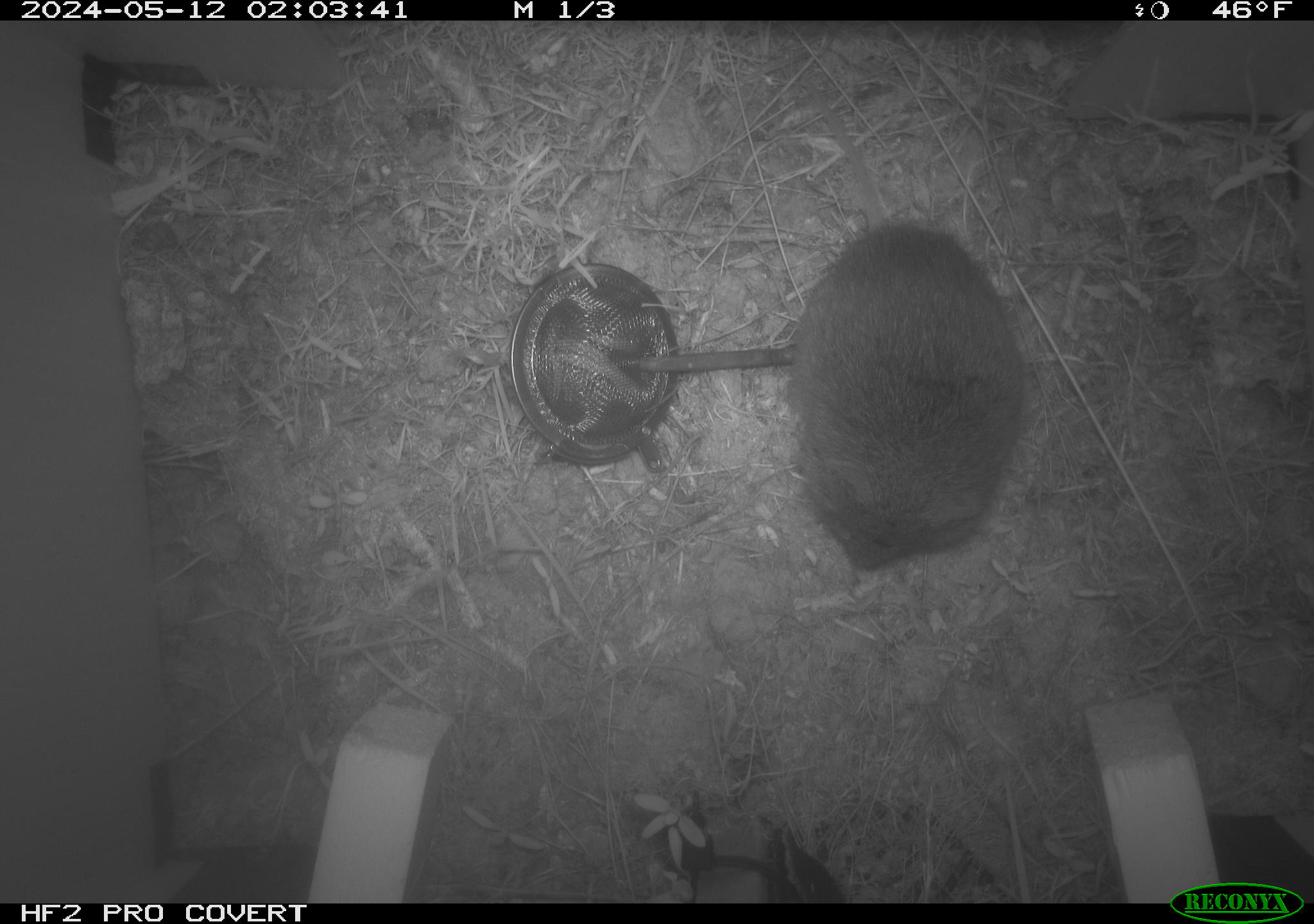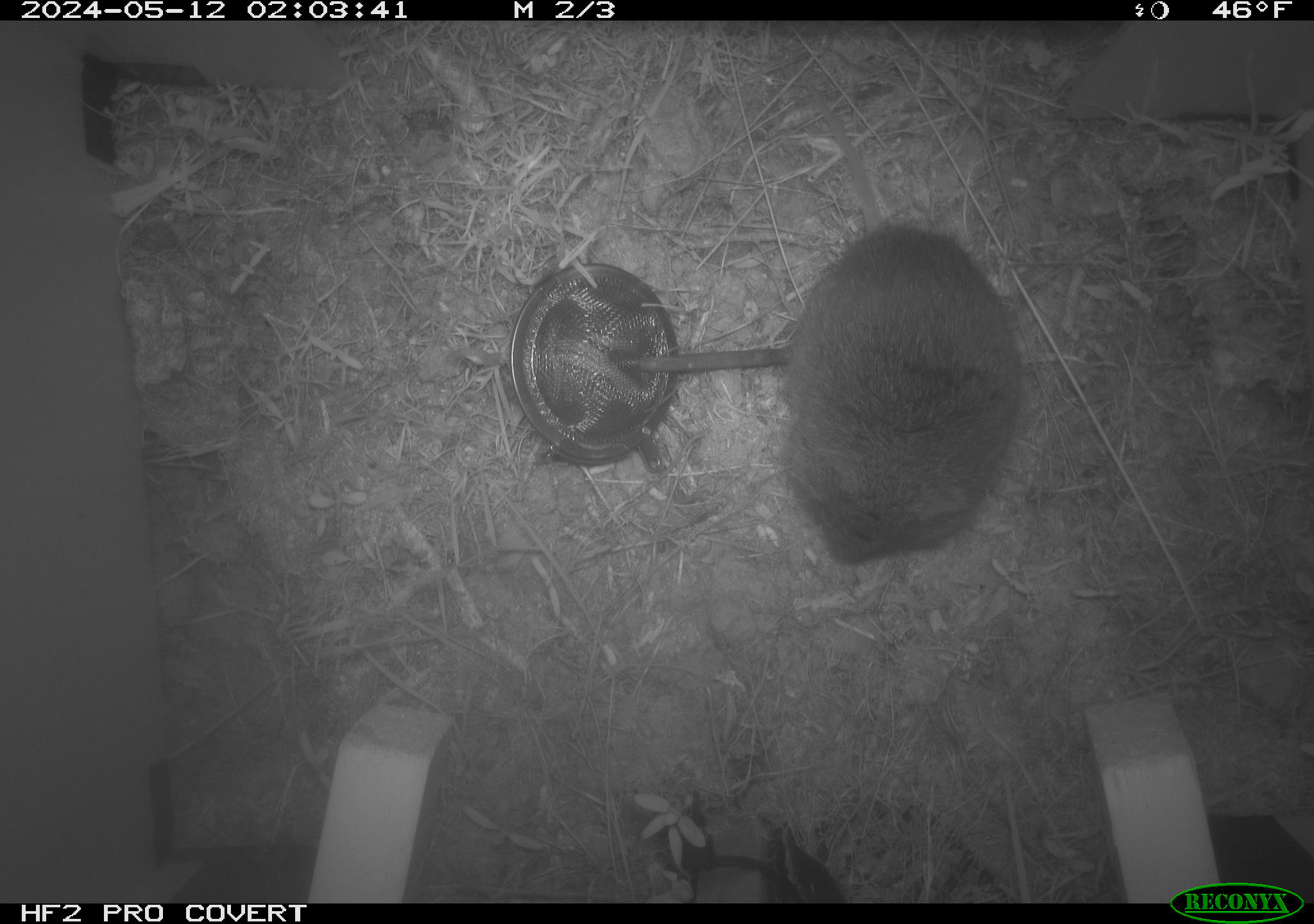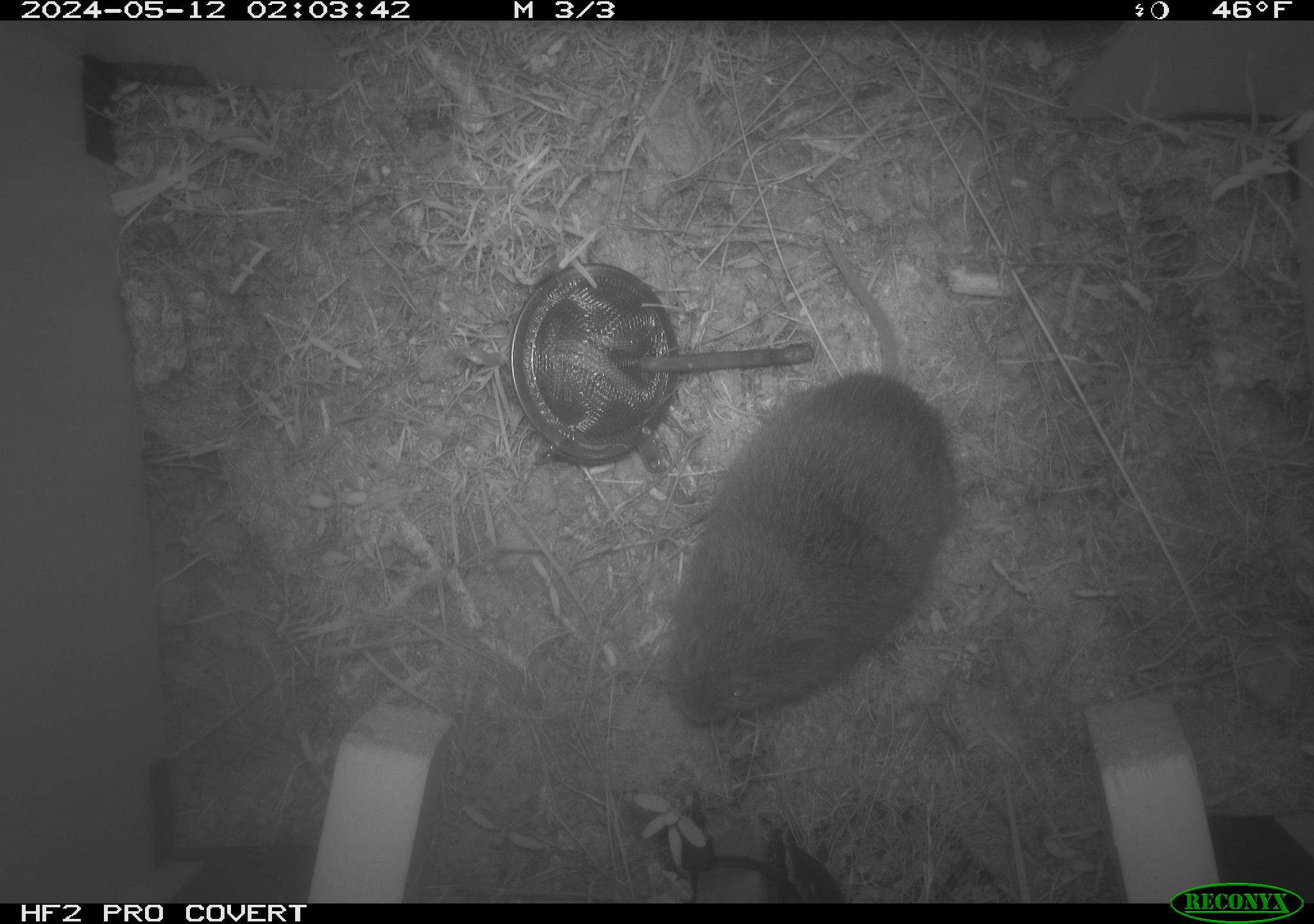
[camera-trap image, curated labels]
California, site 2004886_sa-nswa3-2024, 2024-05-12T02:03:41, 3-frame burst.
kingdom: Animalia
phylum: Chordata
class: Mammalia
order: Rodentia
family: Cricetidae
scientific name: Arvicolinae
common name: voles, lemmings, and muskrats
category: arvicolinae subfamily